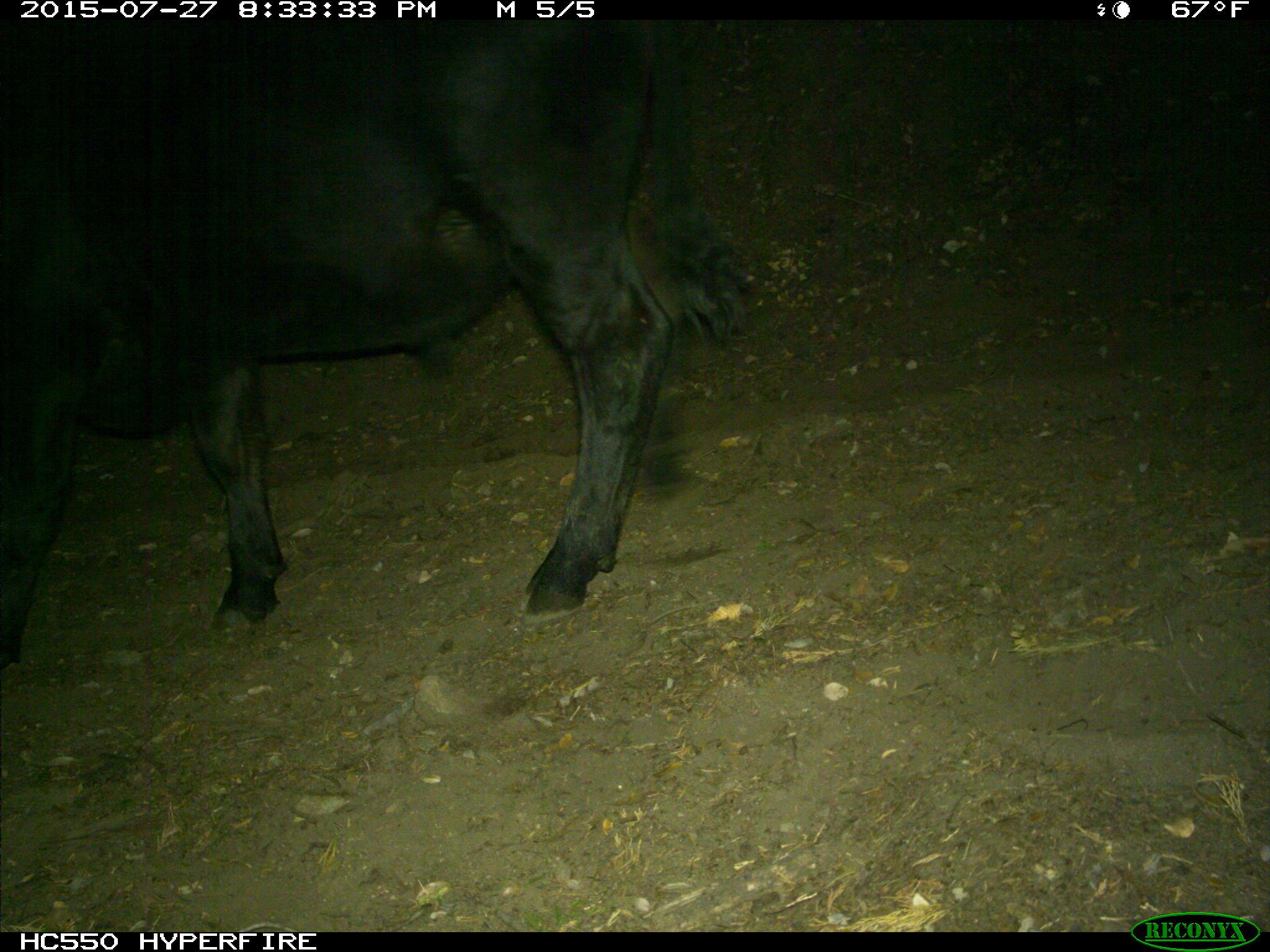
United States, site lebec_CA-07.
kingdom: Animalia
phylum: Chordata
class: Mammalia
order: Artiodactyla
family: Bovidae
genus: Bos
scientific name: Bos taurus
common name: domestic cow